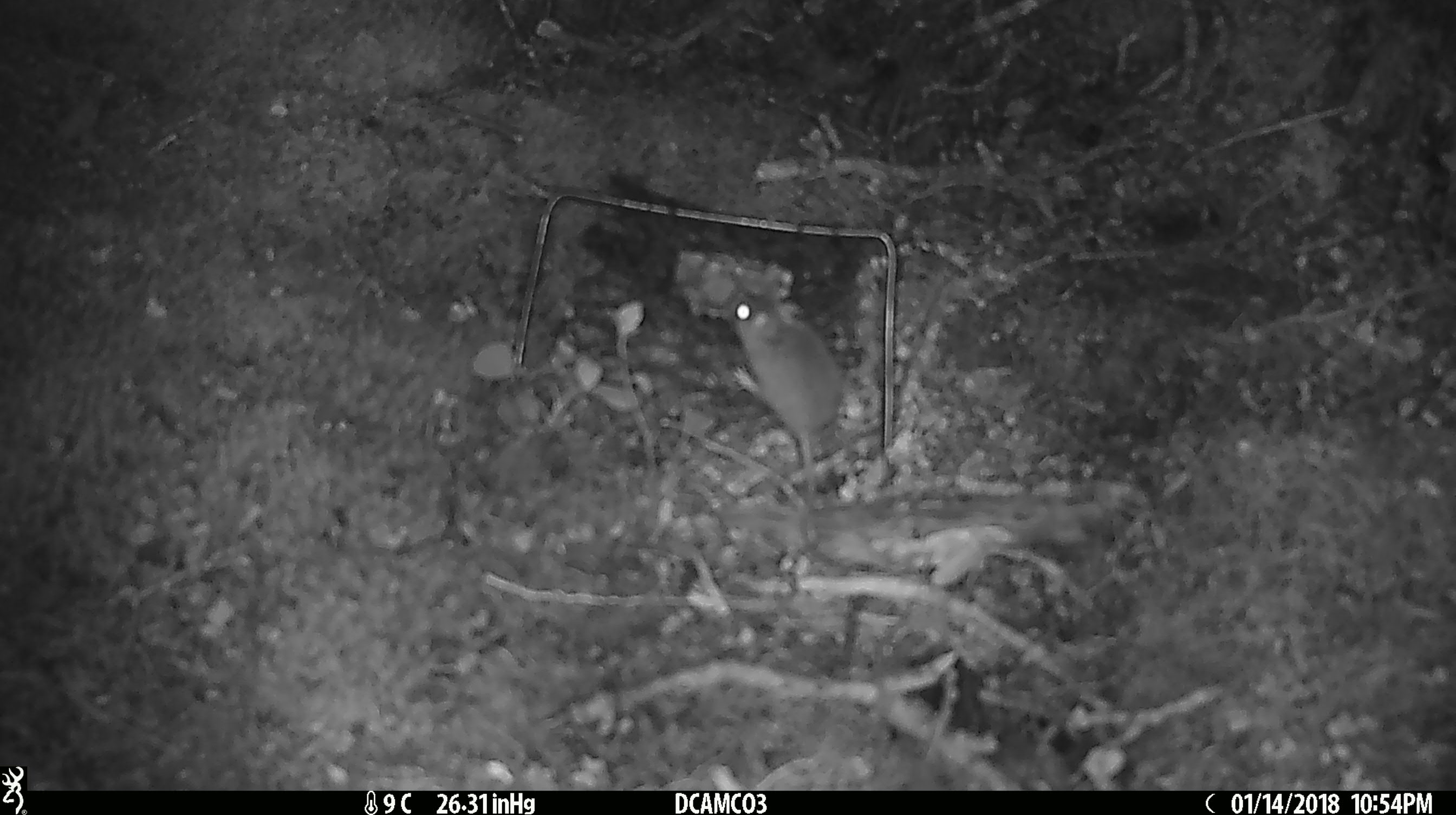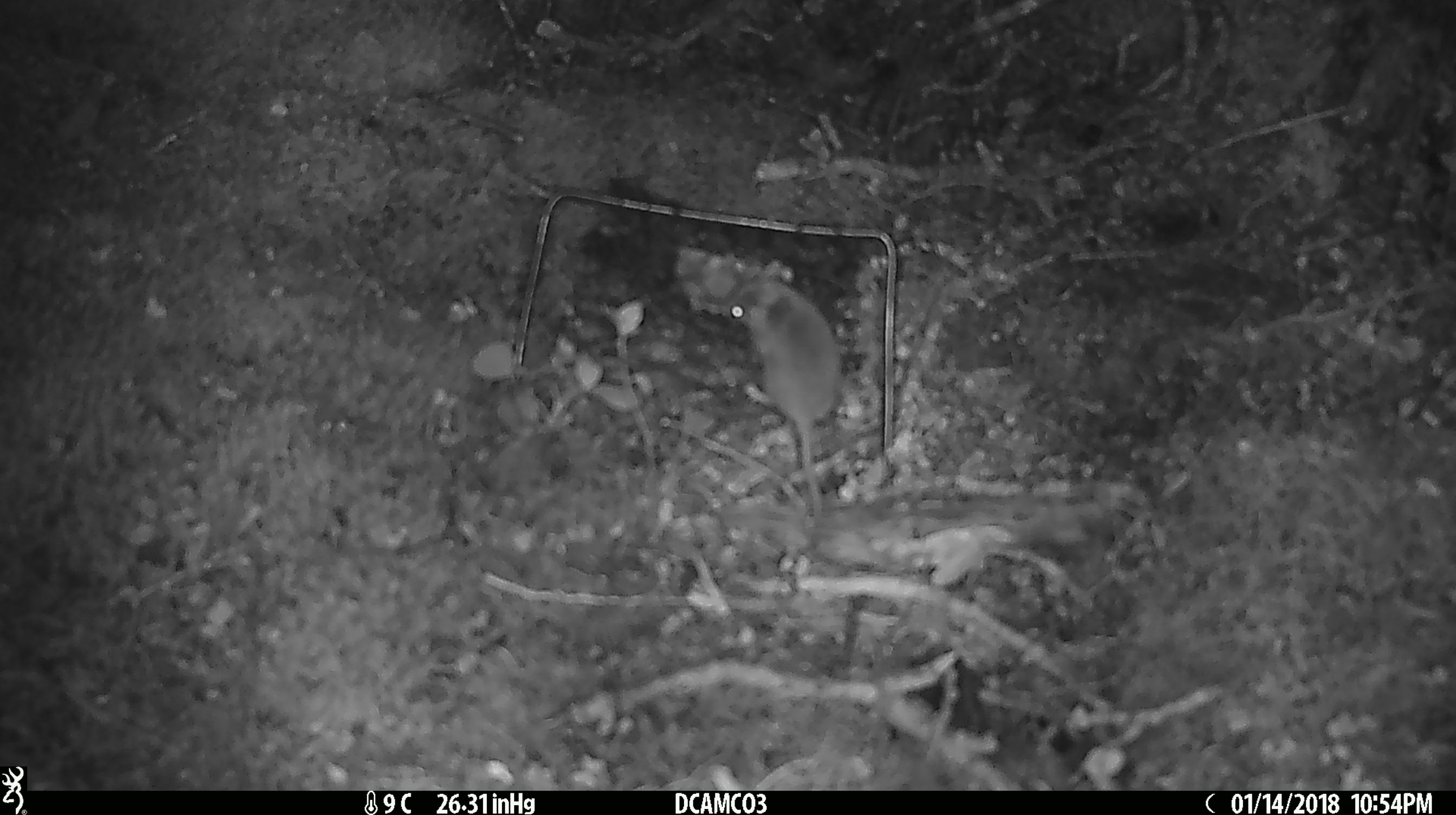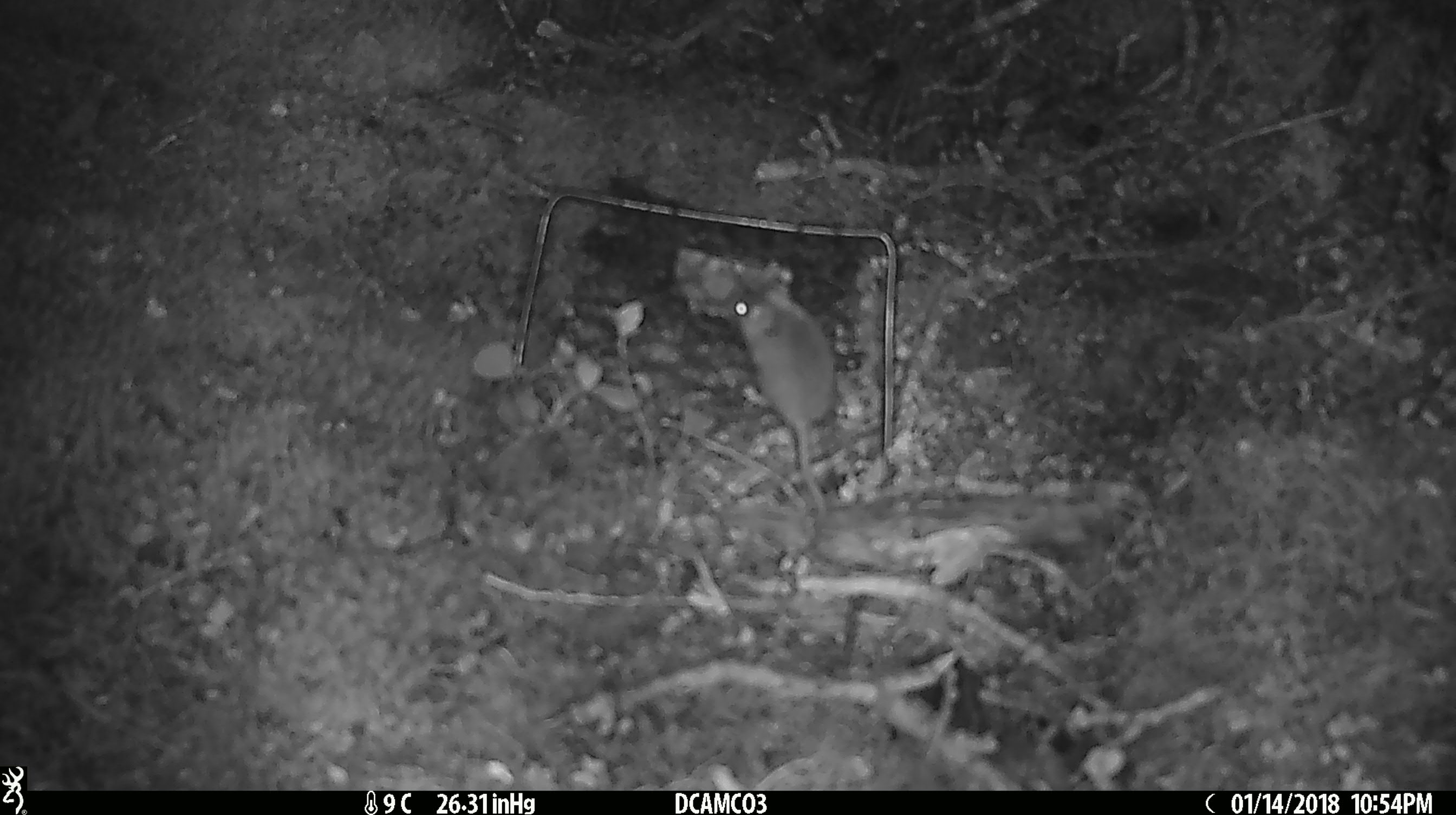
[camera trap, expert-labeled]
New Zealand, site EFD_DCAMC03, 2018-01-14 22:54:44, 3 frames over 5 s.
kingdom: Animalia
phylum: Chordata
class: Mammalia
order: Rodentia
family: Muridae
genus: Mus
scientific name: Mus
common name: mouse